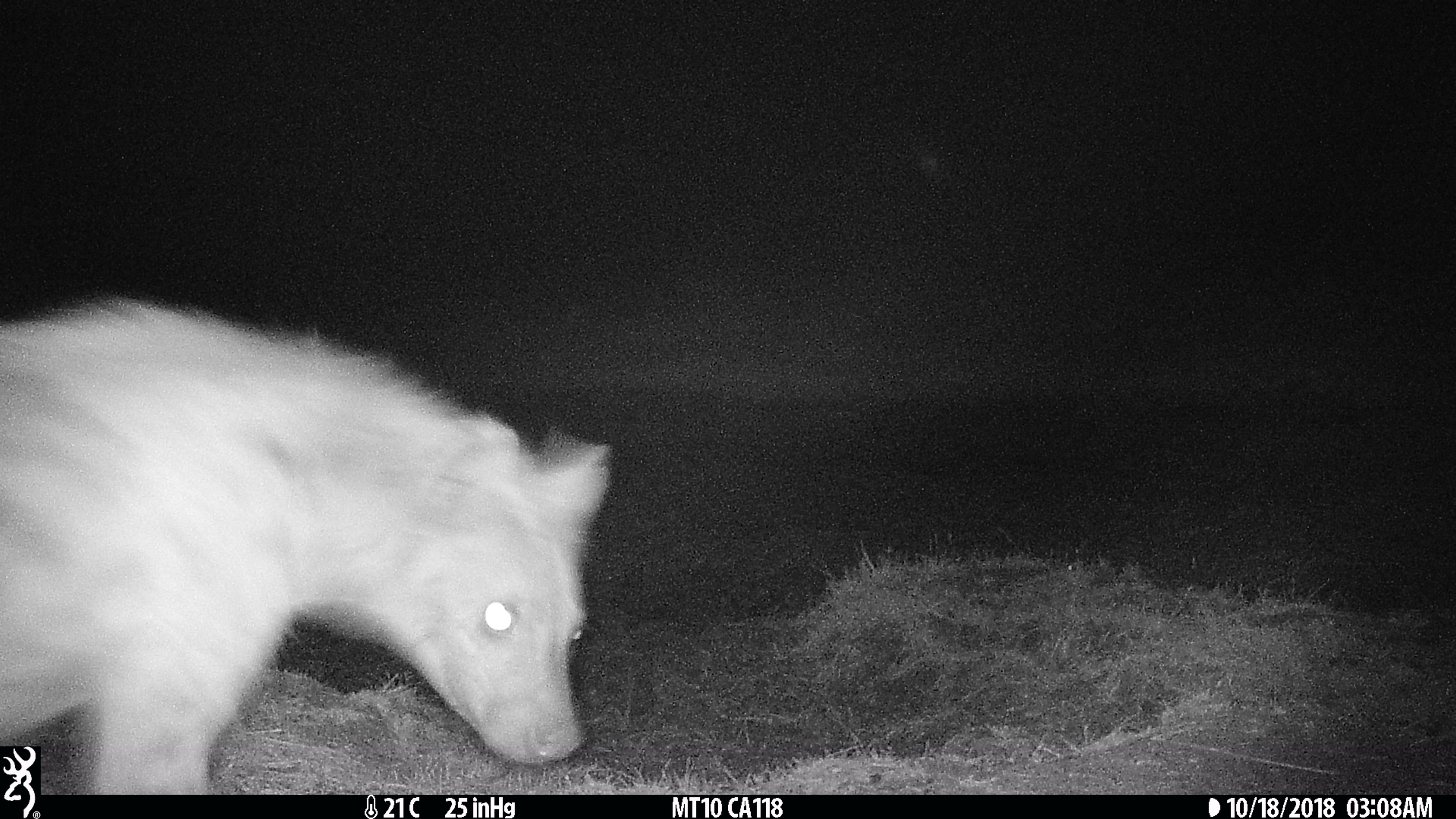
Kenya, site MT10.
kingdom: Animalia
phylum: Chordata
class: Mammalia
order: Carnivora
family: Hyaenidae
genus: Crocuta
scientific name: Crocuta crocuta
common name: spotted hyena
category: hyena spotted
Hyena spotted (spotted hyena) (Crocuta crocuta).